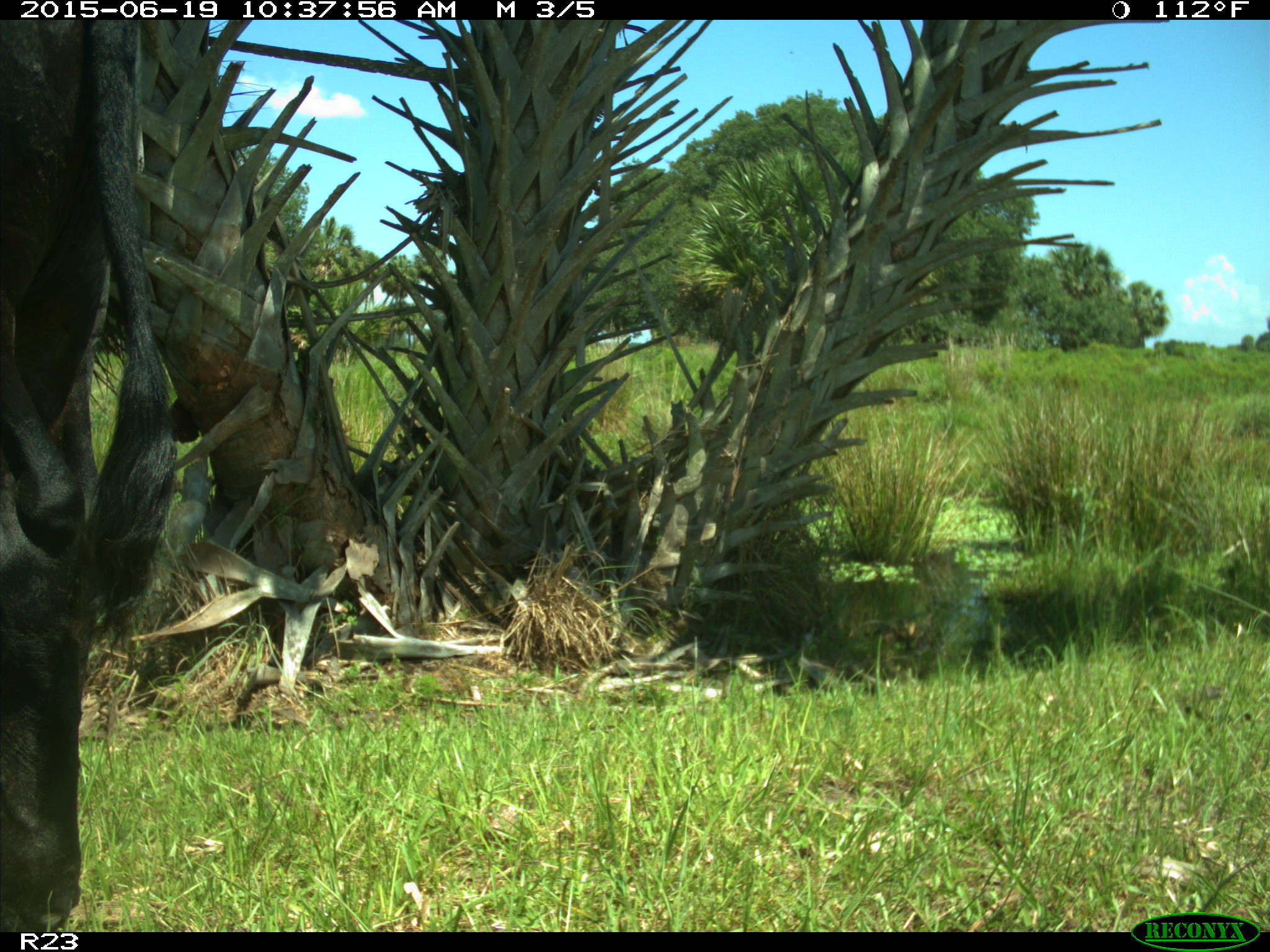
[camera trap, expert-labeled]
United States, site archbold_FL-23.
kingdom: Animalia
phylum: Chordata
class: Mammalia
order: Artiodactyla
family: Bovidae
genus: Bos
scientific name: Bos taurus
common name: domestic cow